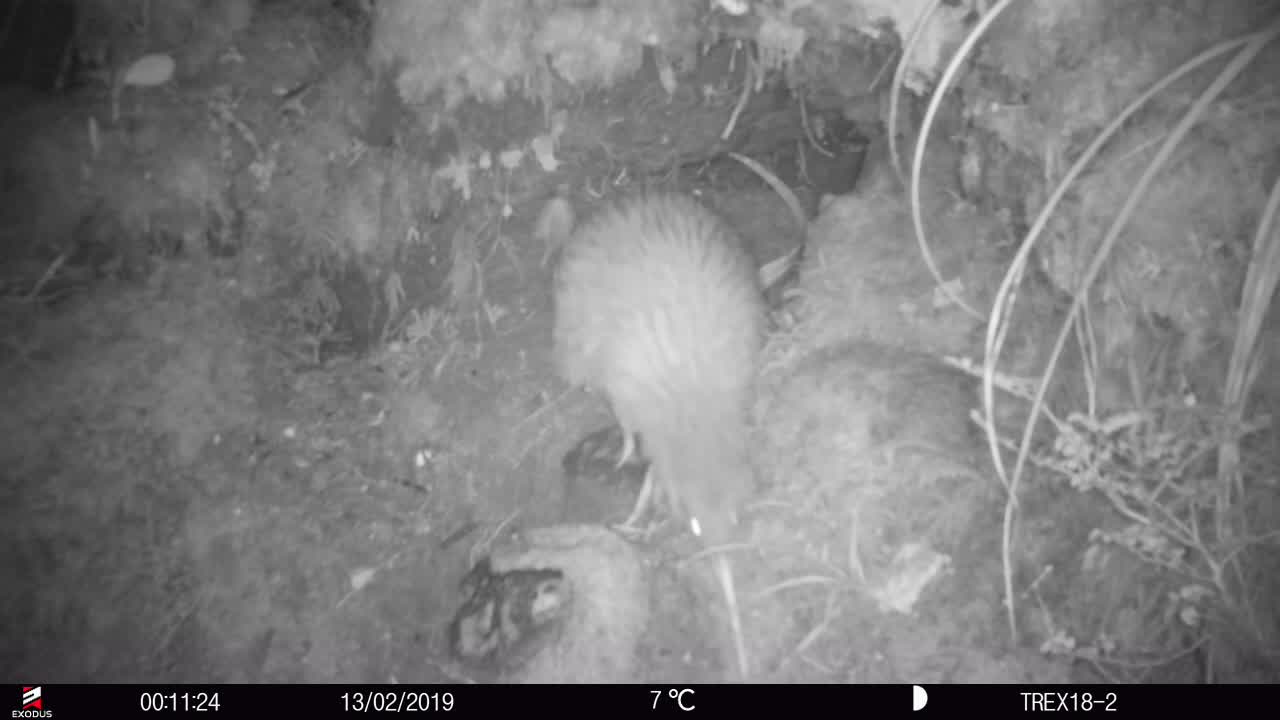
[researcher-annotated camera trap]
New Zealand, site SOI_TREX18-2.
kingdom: Animalia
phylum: Chordata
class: Aves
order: Apterygiformes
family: Apterygidae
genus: Apteryx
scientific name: Apteryx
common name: kiwi